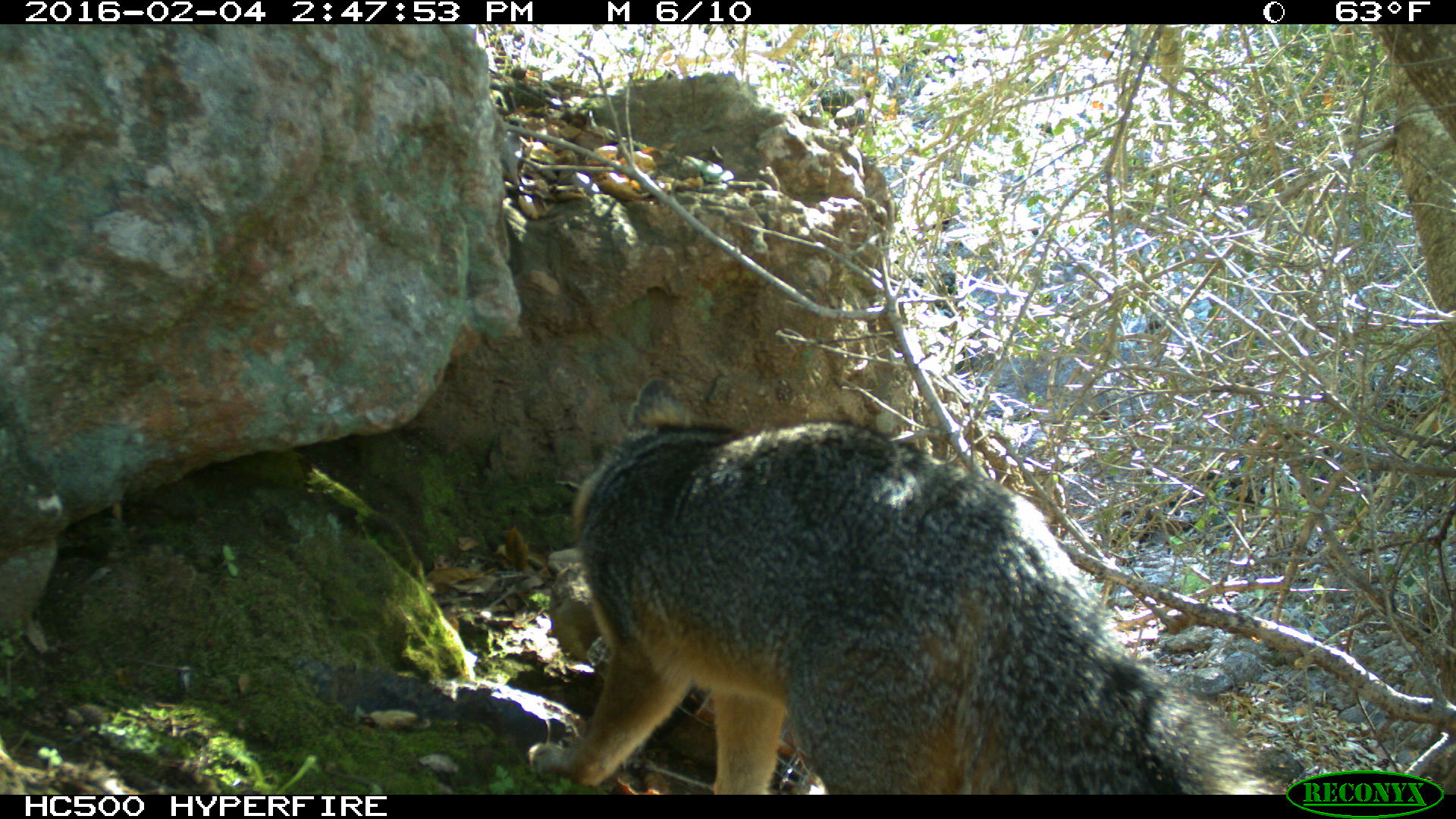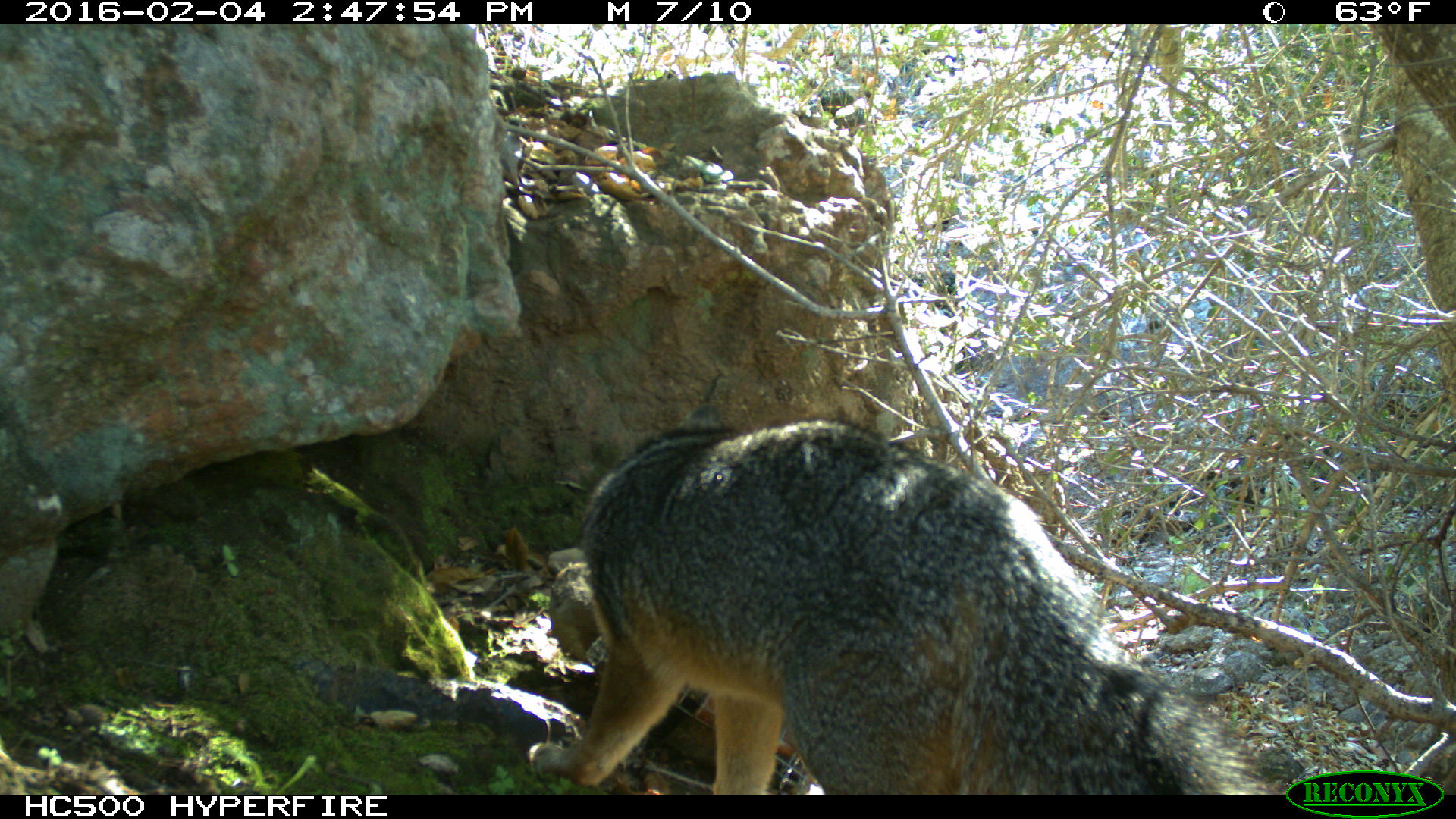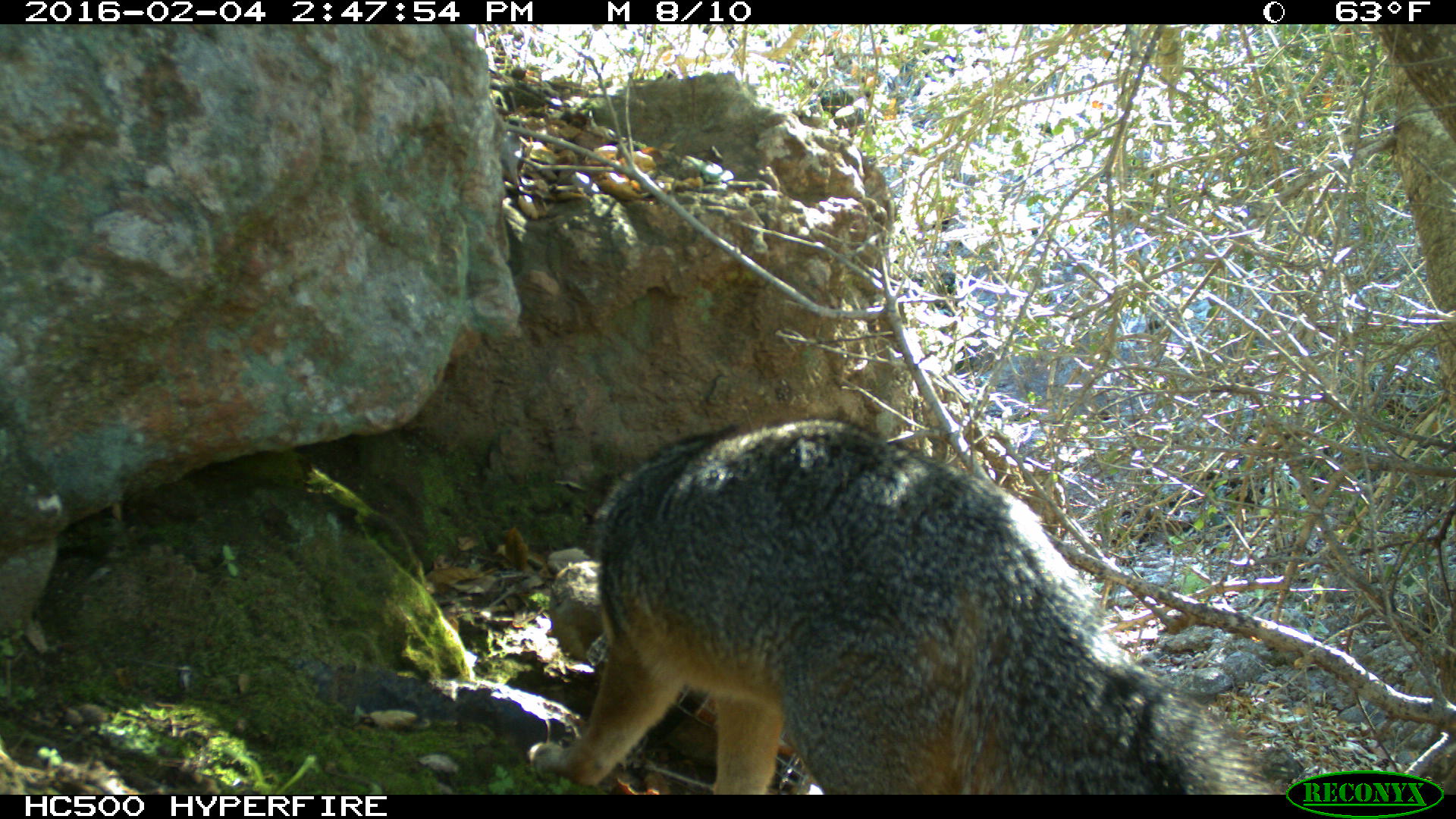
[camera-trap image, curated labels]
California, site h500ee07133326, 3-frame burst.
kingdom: Animalia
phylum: Chordata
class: Mammalia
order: Carnivora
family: Canidae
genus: Urocyon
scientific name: Urocyon littoralis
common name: island fox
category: fox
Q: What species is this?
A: Fox (island fox) (Urocyon littoralis).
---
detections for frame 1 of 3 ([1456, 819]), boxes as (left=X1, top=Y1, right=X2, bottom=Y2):
fox: (left=526, top=376, right=1282, bottom=795)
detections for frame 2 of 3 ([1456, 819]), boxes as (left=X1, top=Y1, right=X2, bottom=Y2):
fox: (left=518, top=416, right=1288, bottom=794)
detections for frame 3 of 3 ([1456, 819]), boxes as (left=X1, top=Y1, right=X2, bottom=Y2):
fox: (left=528, top=415, right=1272, bottom=794)